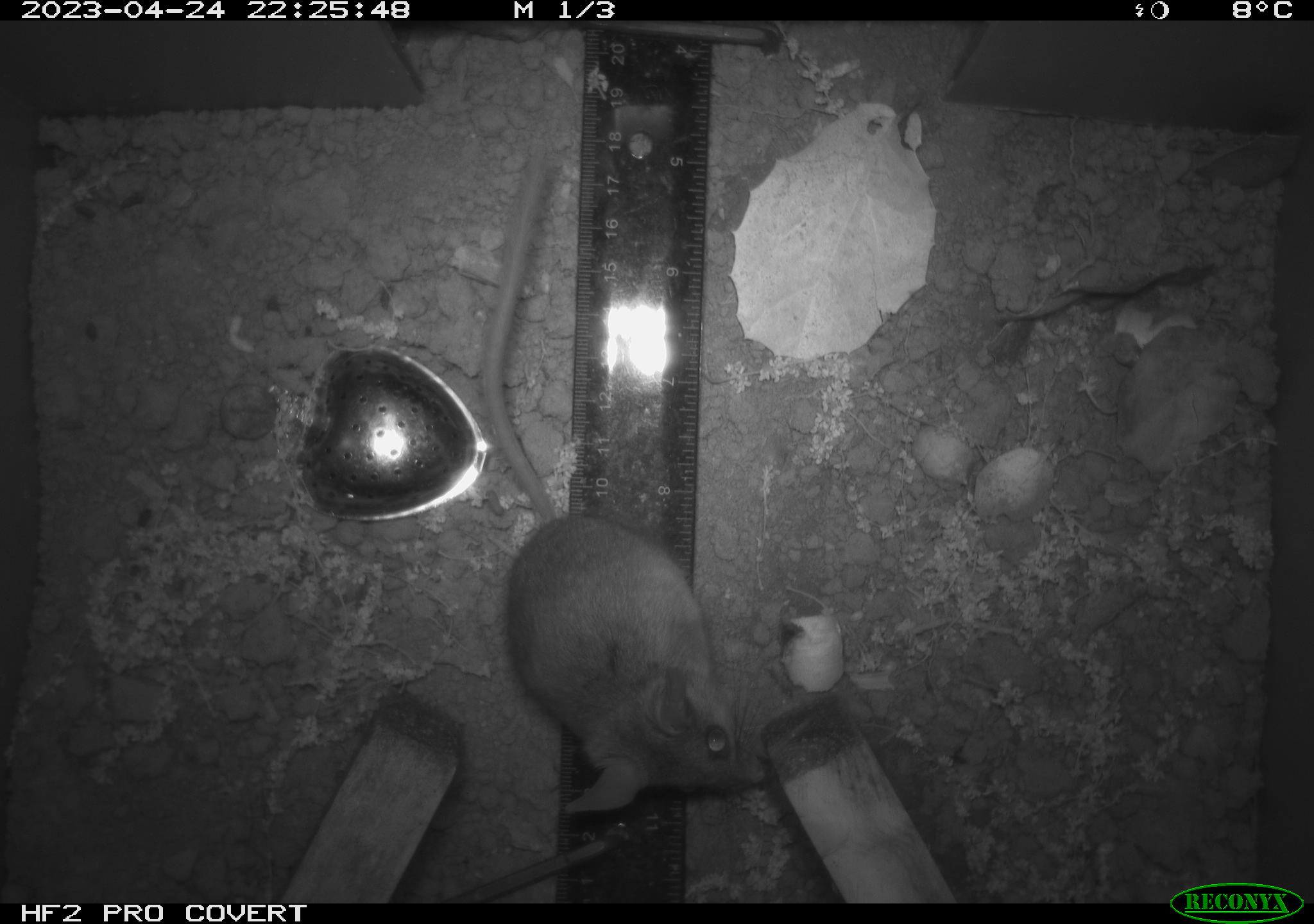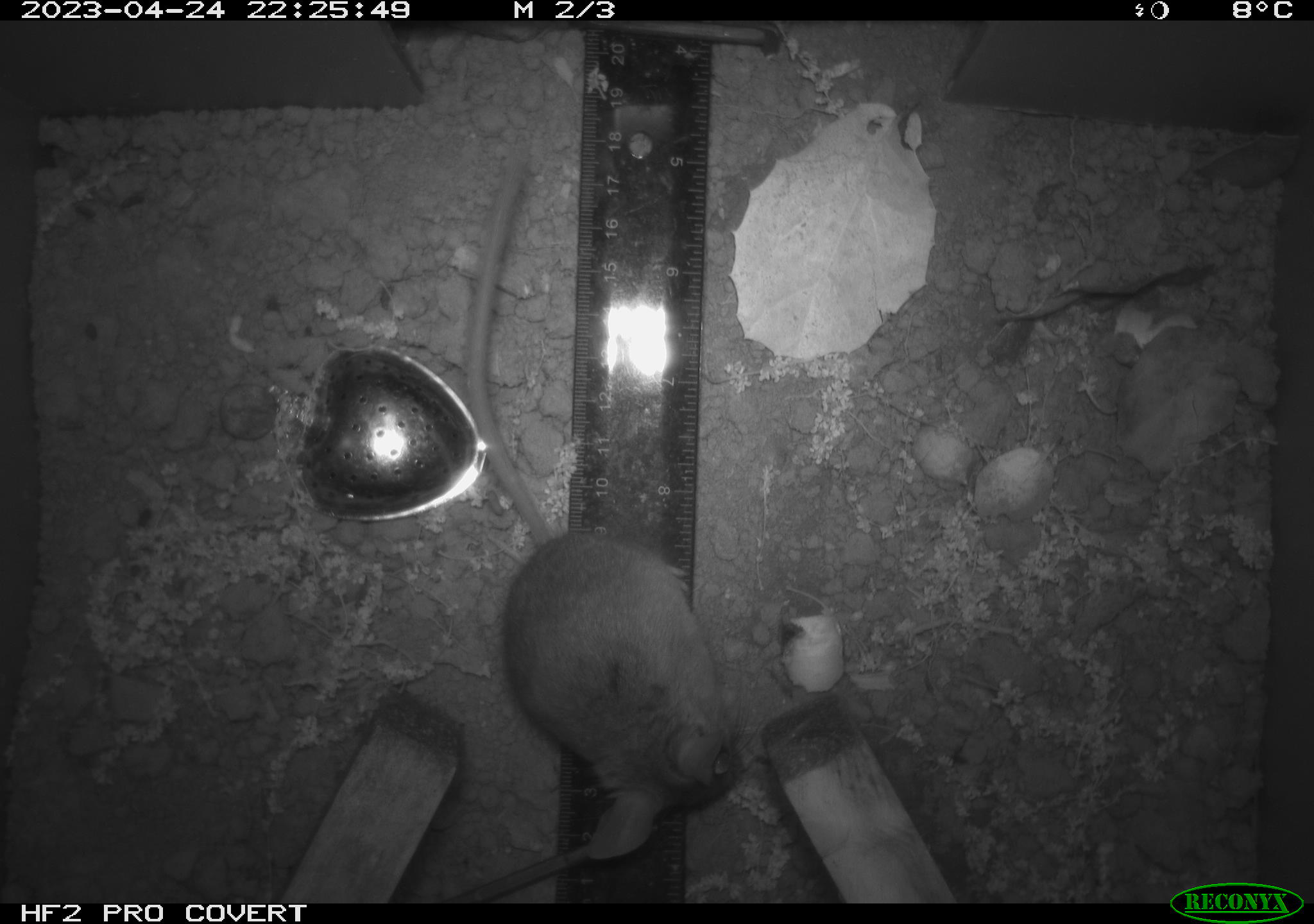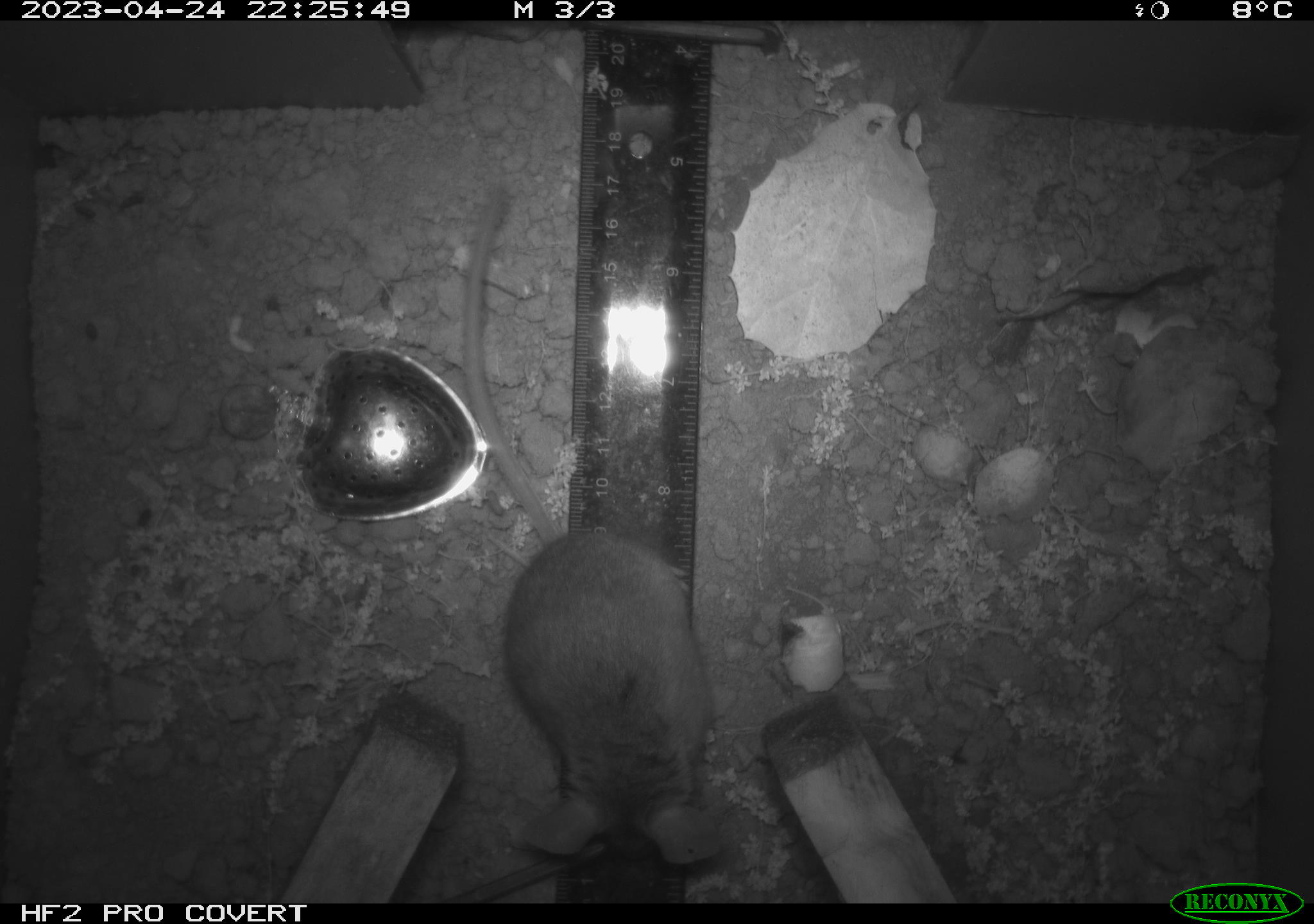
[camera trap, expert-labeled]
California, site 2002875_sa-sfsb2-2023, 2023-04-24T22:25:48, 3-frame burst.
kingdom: Animalia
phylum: Chordata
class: Mammalia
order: Rodentia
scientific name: Rodentia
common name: mouse species